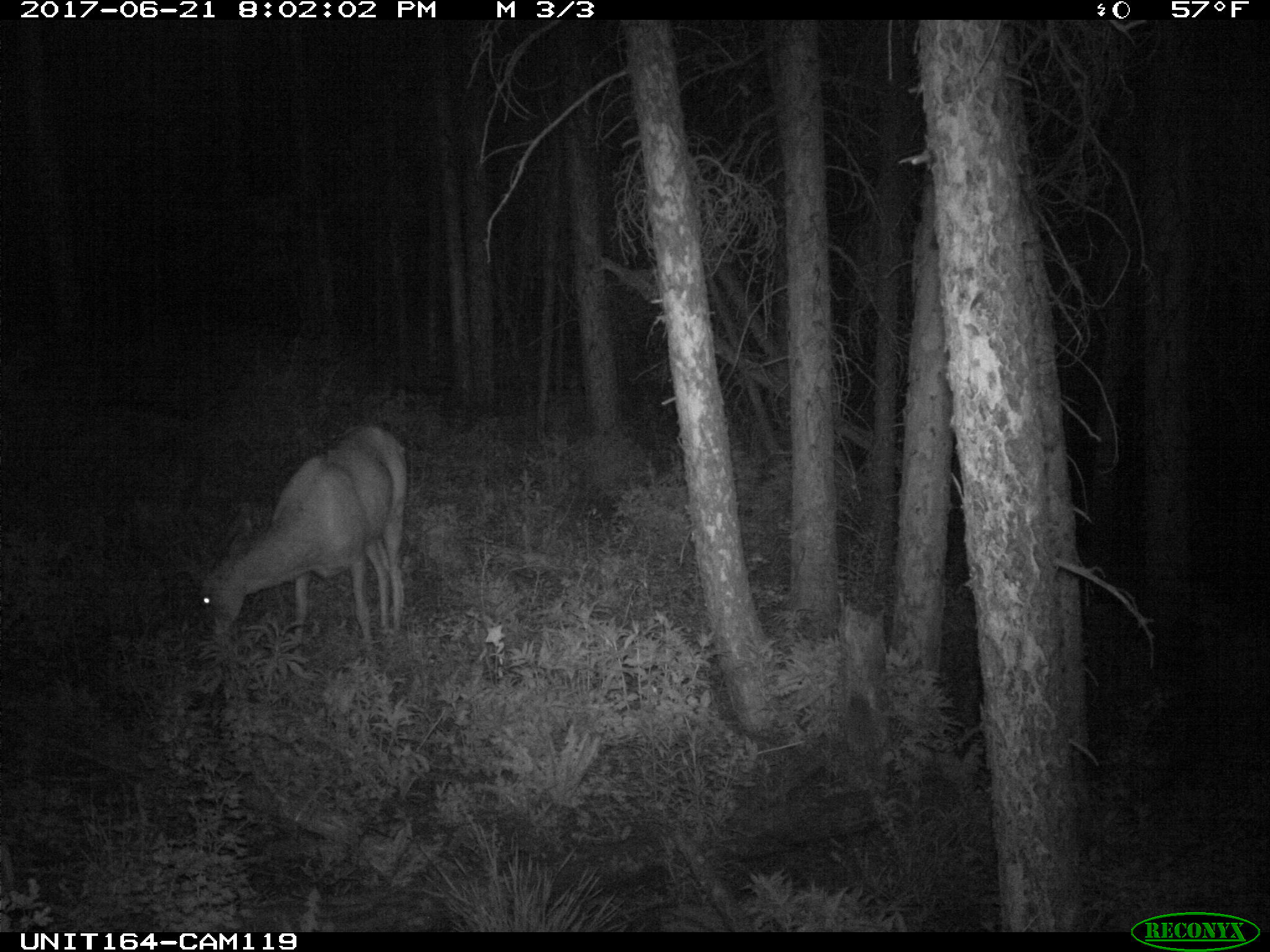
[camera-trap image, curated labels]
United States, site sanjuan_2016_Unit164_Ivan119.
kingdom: Animalia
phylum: Chordata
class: Mammalia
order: Artiodactyla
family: Cervidae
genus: Odocoileus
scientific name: Odocoileus hemionus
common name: mule deer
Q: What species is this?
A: Odocoileus hemionus (mule deer).